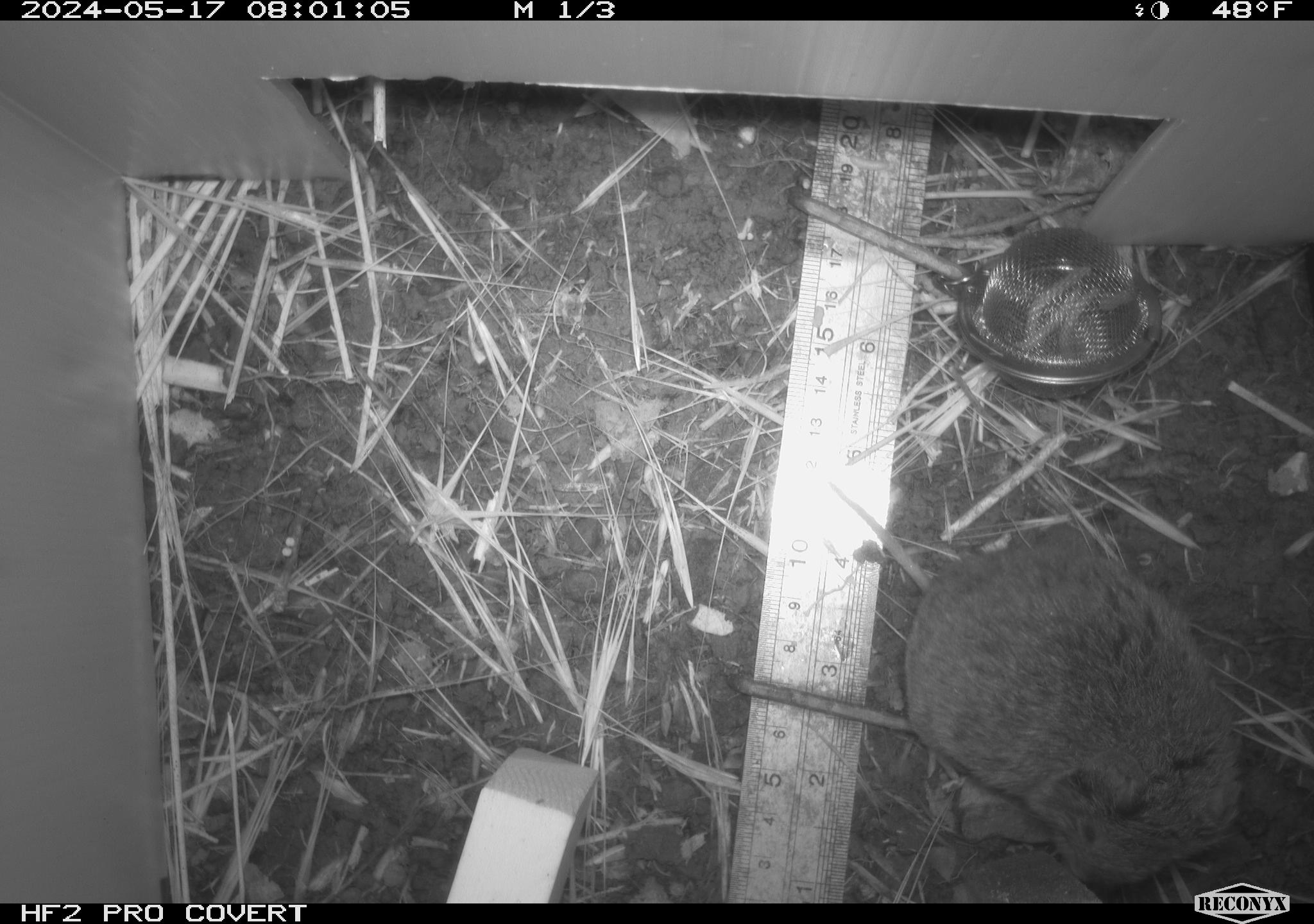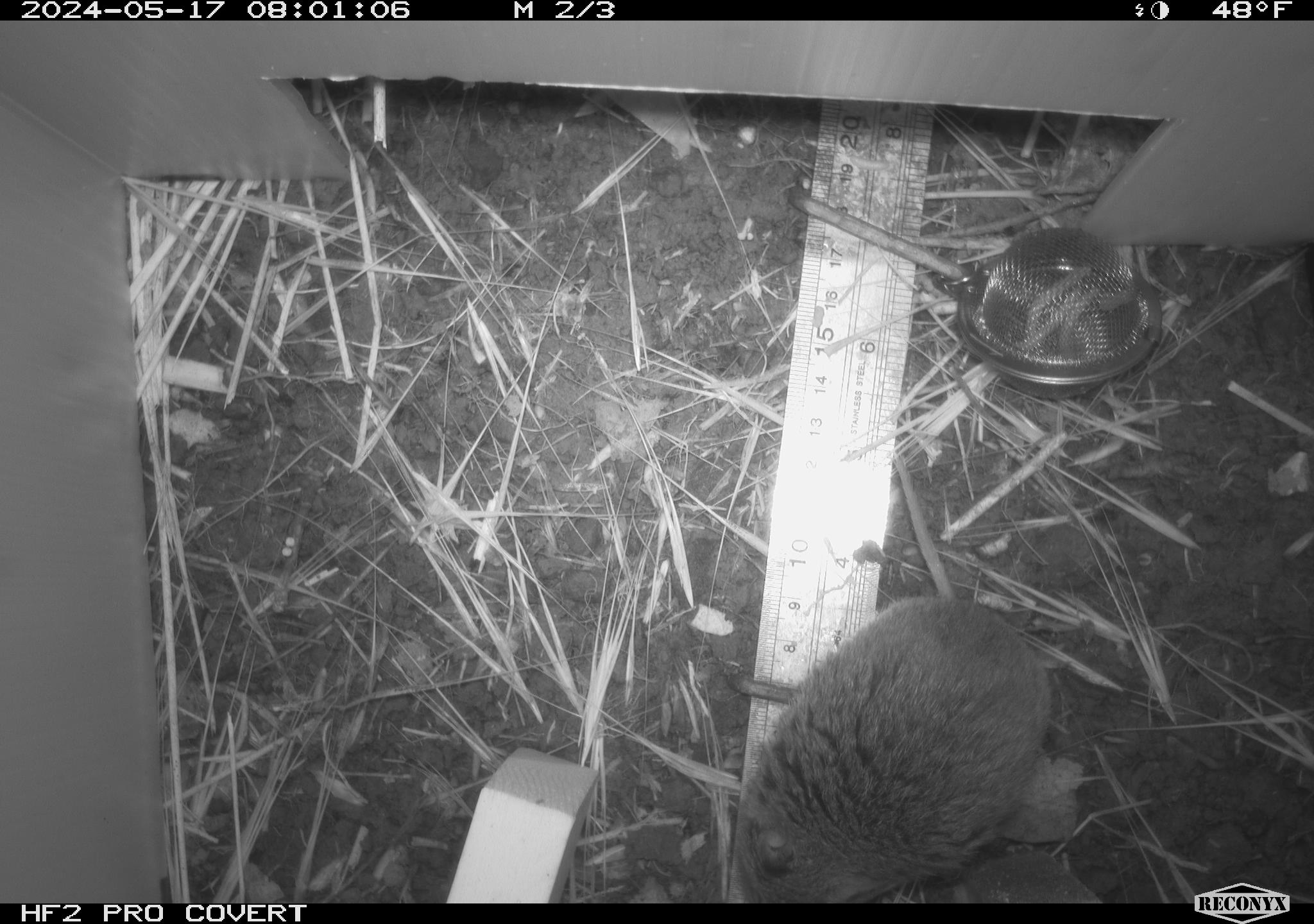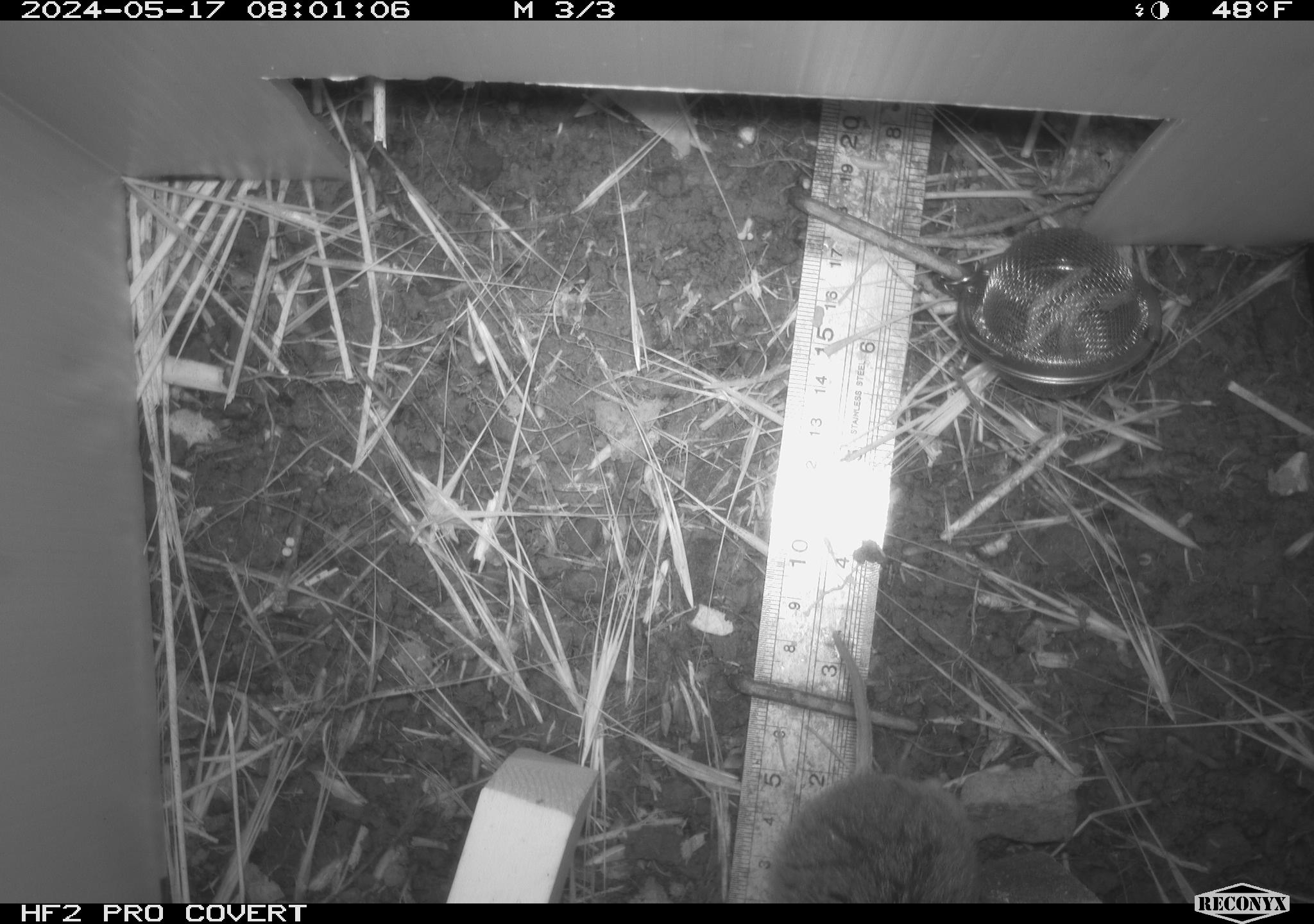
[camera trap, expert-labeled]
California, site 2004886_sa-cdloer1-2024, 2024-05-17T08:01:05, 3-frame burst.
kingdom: Animalia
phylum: Chordata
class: Mammalia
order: Rodentia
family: Cricetidae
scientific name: Arvicolinae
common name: voles, lemmings, and muskrats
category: arvicolinae subfamily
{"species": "arvicolinae subfamily (voles, lemmings, and muskrats) (Arvicolinae)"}